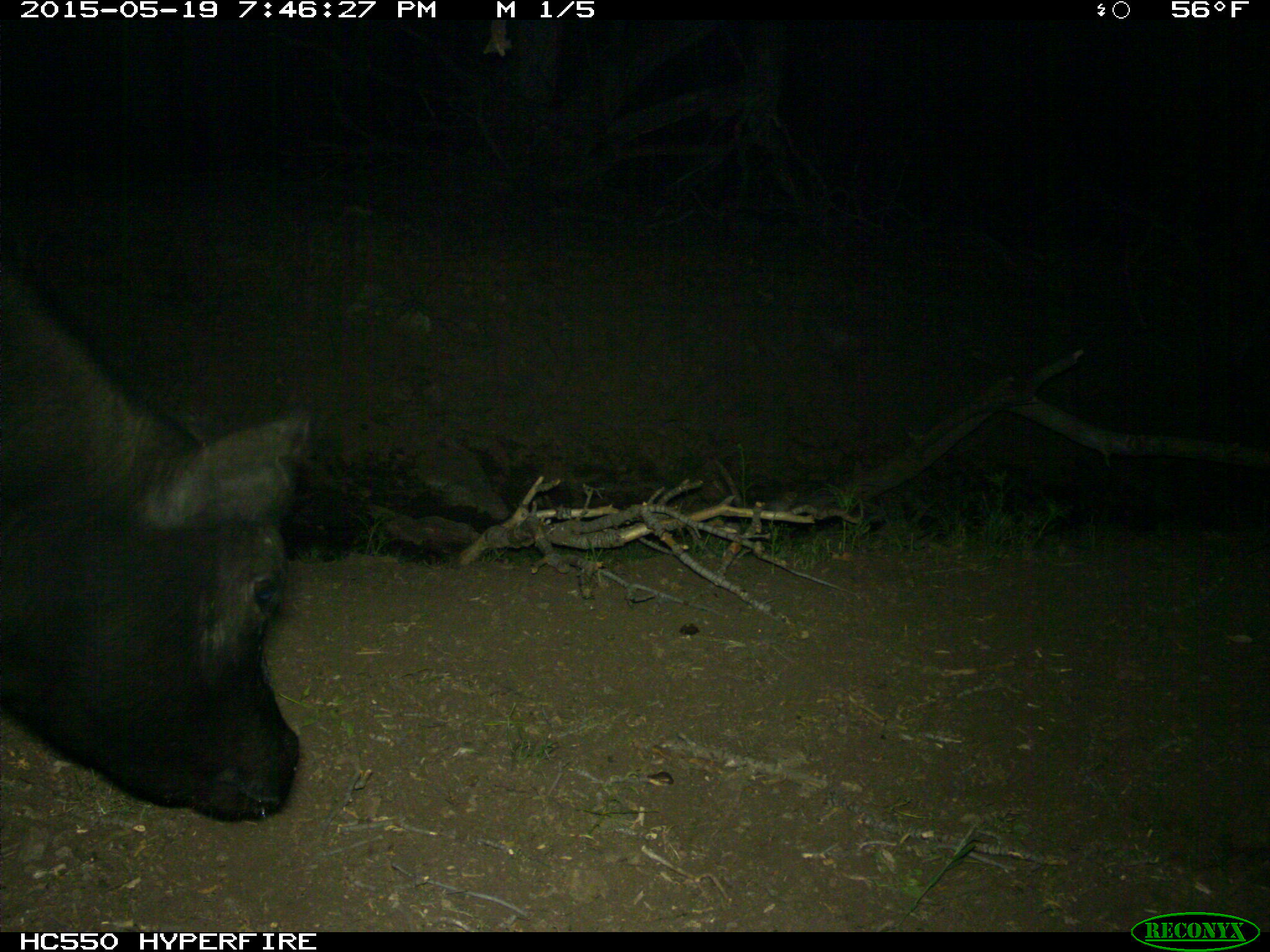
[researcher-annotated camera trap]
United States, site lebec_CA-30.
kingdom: Animalia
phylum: Chordata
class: Mammalia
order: Artiodactyla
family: Bovidae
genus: Bos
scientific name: Bos taurus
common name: domestic cow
Bos taurus (domestic cow).